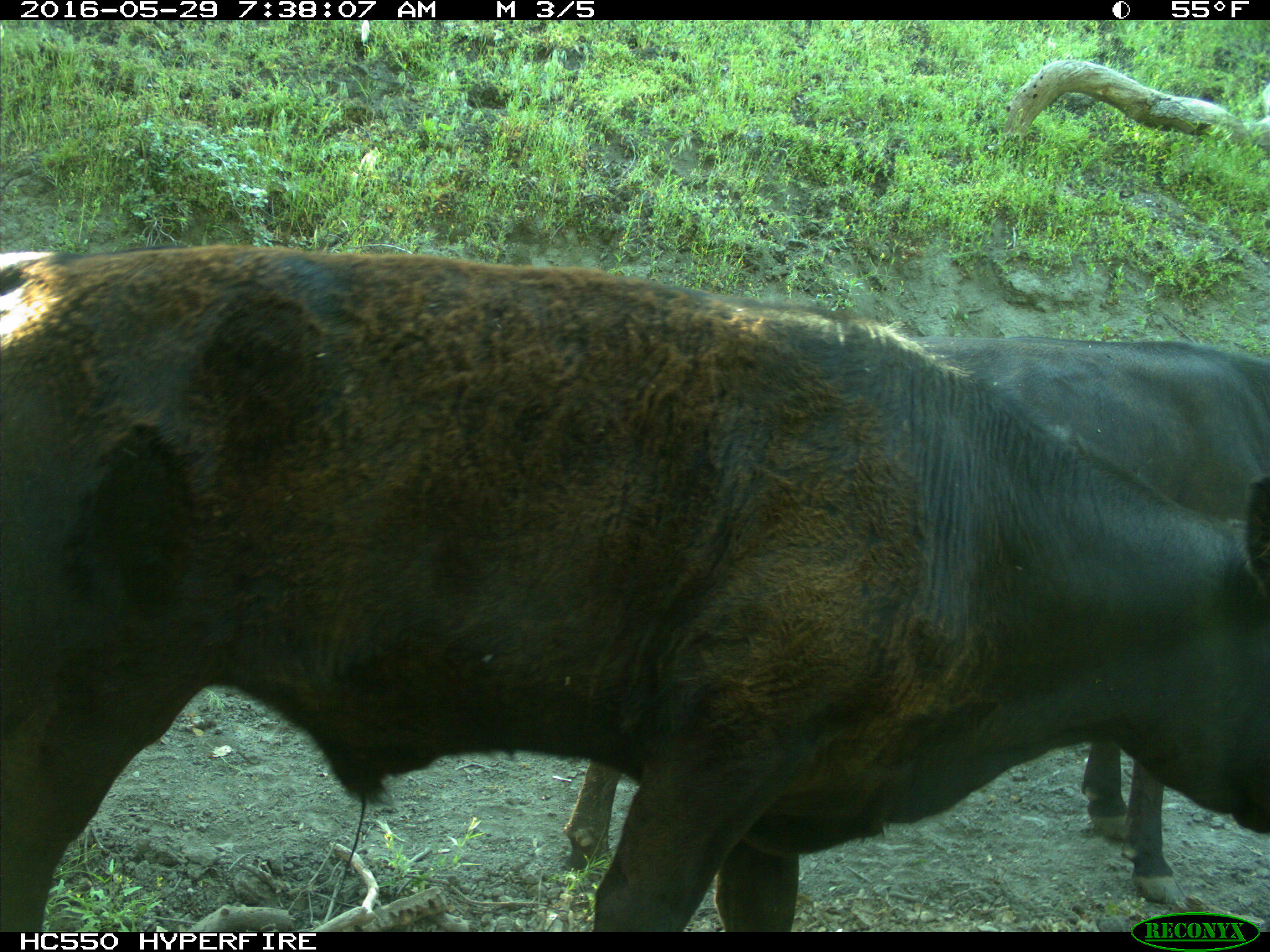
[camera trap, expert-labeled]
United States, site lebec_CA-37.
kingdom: Animalia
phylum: Chordata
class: Mammalia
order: Artiodactyla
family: Bovidae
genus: Bos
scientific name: Bos taurus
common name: domestic cow